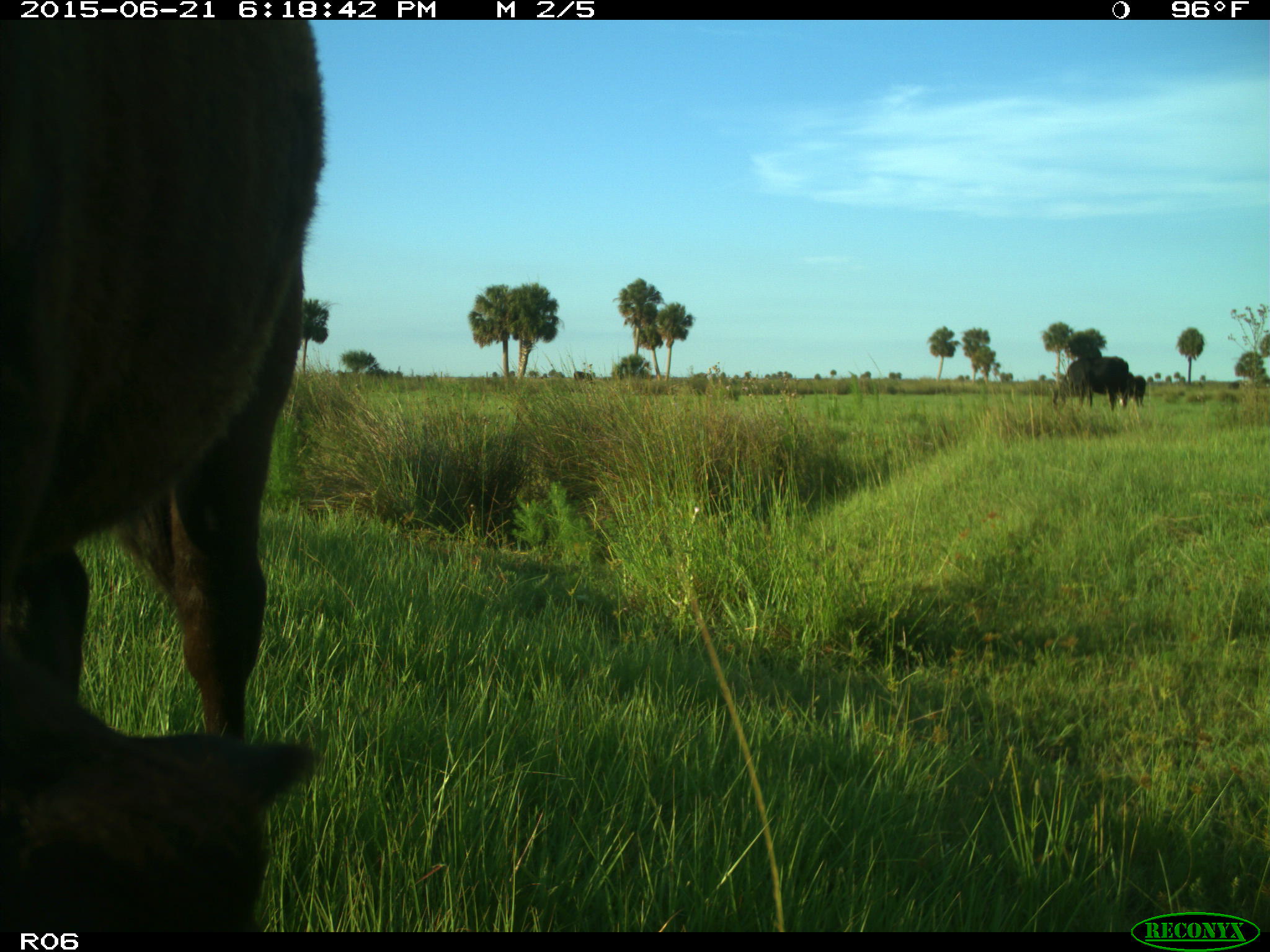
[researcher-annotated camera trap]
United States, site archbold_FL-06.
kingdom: Animalia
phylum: Chordata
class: Mammalia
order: Artiodactyla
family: Bovidae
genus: Bos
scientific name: Bos taurus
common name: domestic cow